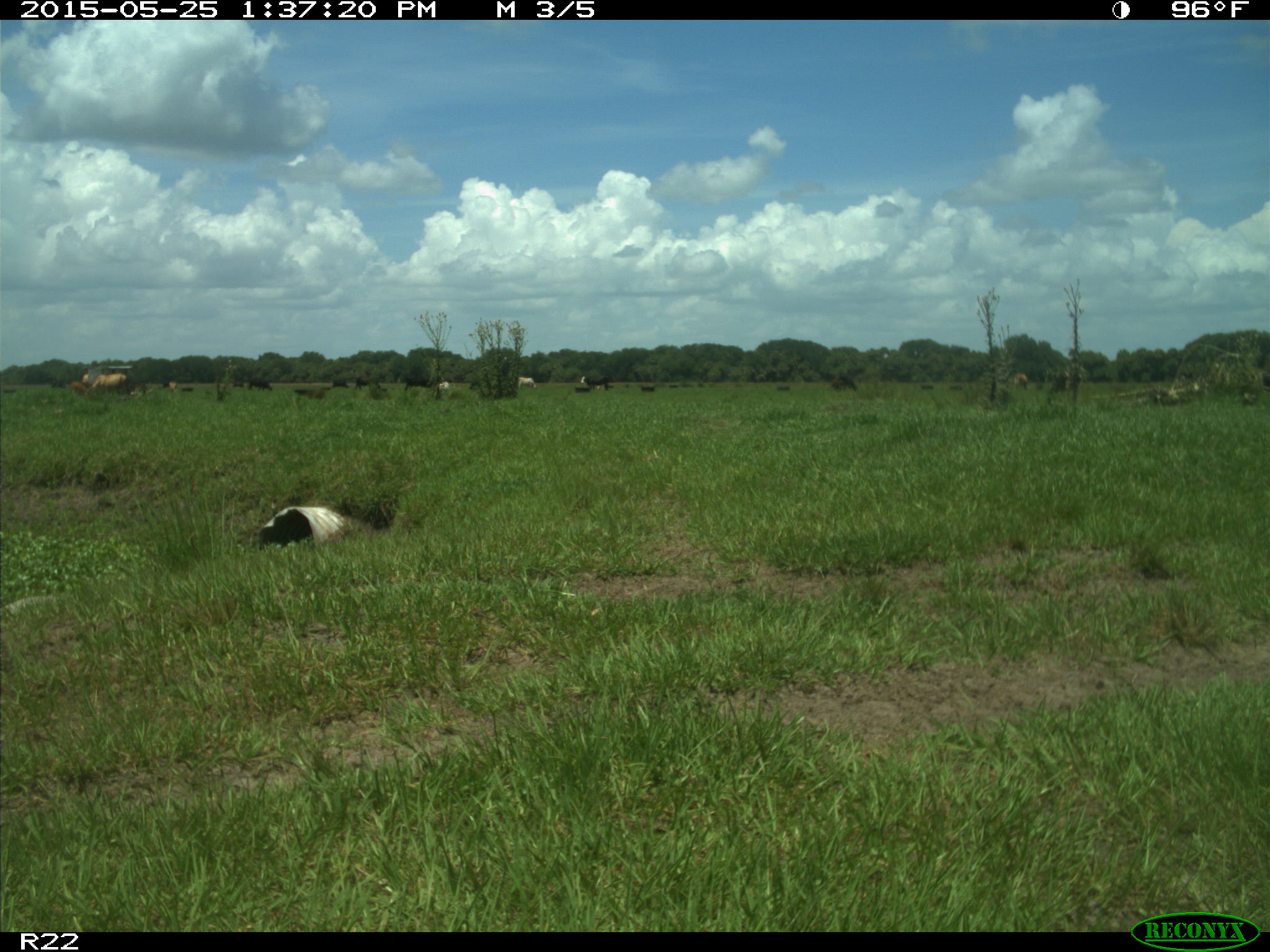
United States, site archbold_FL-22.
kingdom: Animalia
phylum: Chordata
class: Mammalia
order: Artiodactyla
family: Bovidae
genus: Bos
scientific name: Bos taurus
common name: domestic cow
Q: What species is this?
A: Bos taurus (domestic cow).